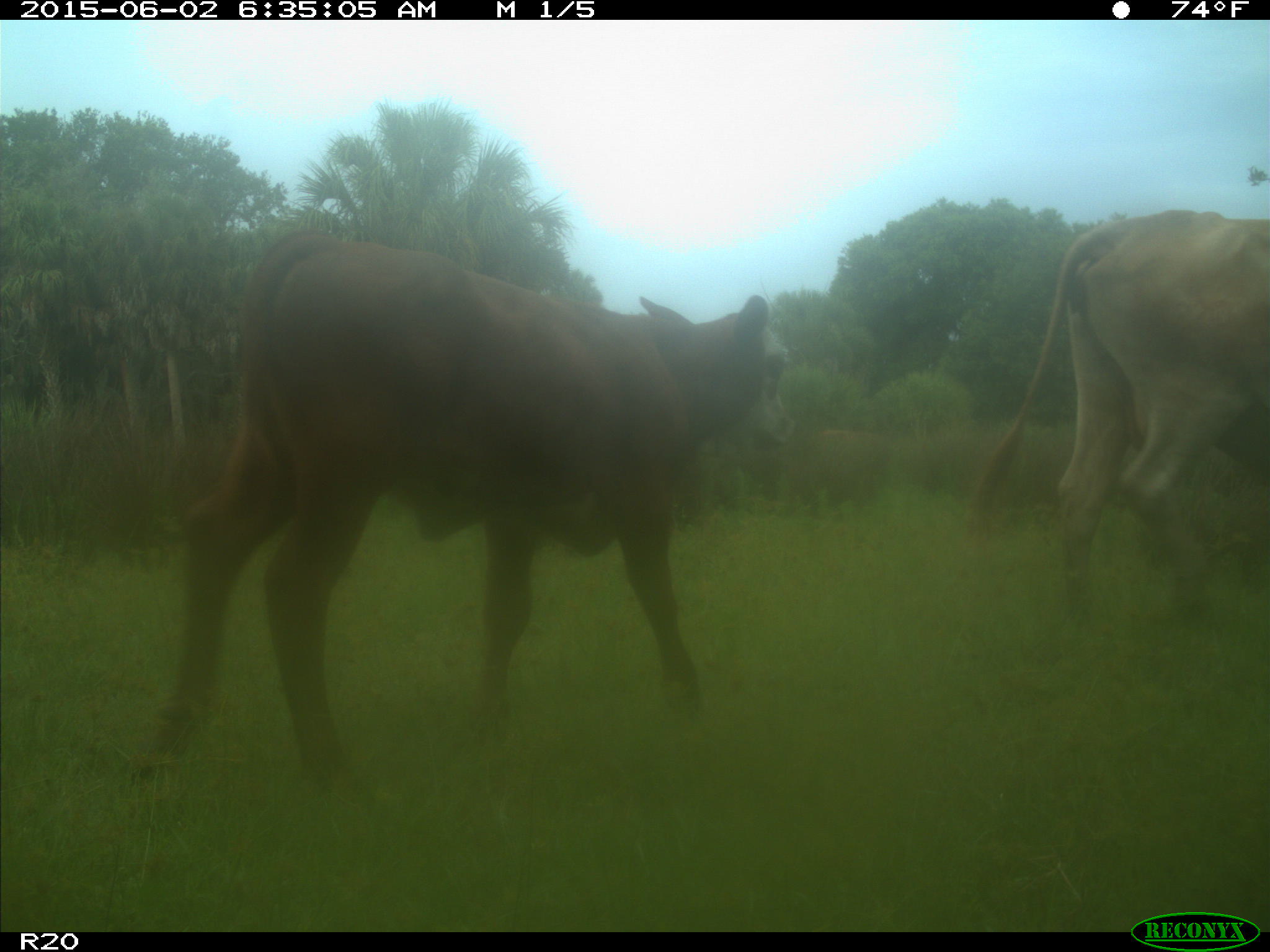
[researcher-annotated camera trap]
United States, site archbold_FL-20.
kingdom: Animalia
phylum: Chordata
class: Mammalia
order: Artiodactyla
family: Bovidae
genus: Bos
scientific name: Bos taurus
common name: domestic cow